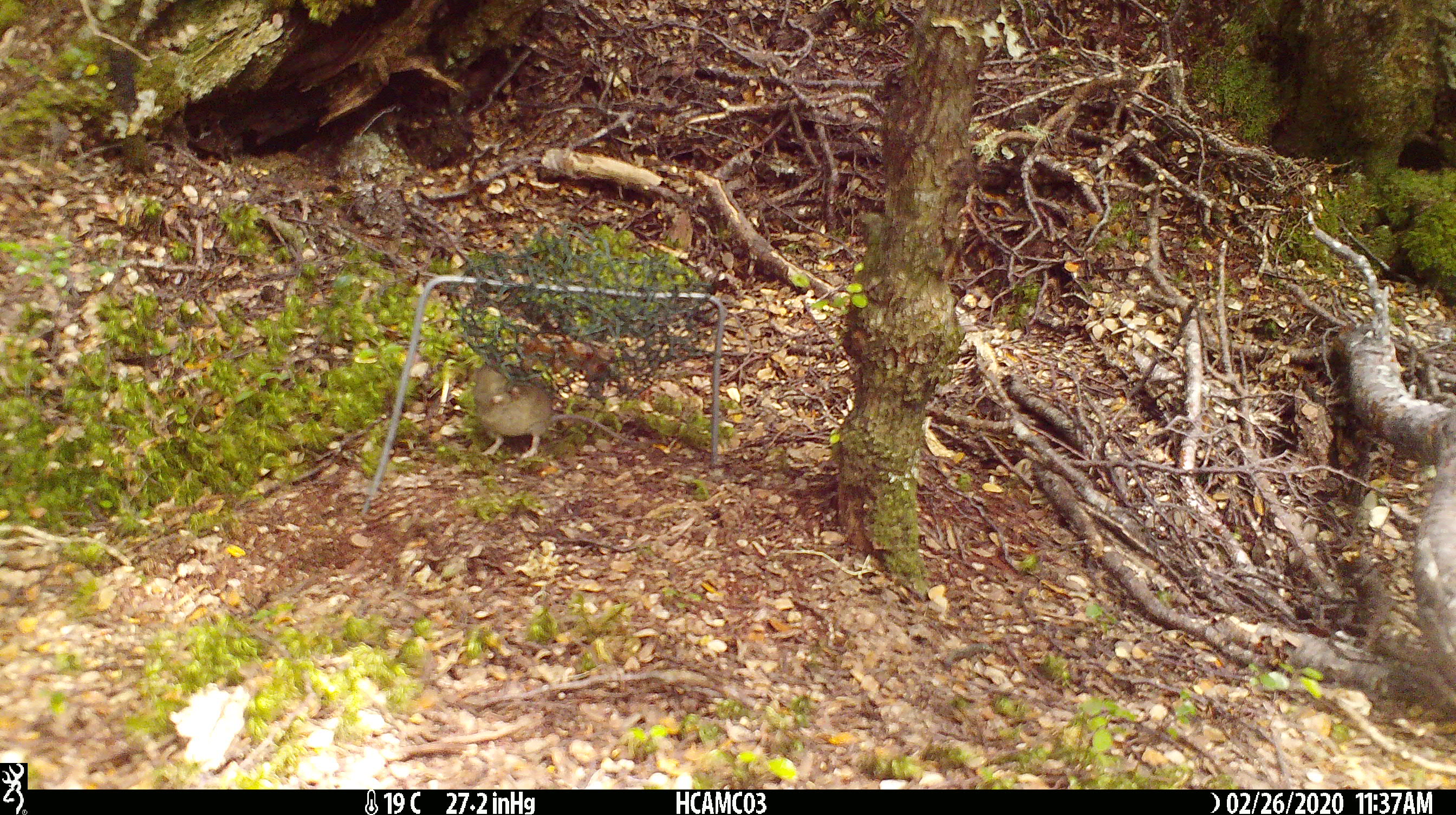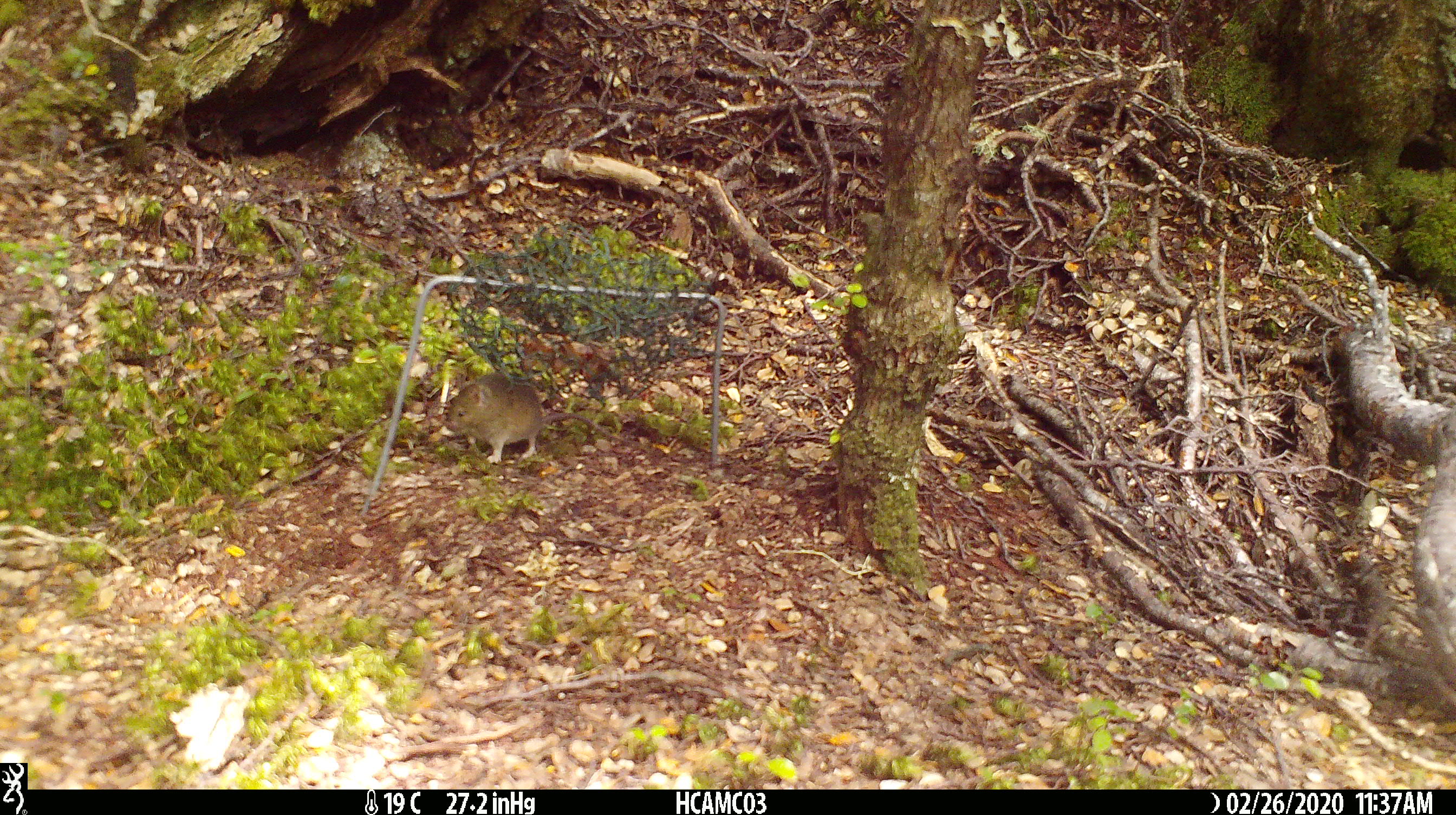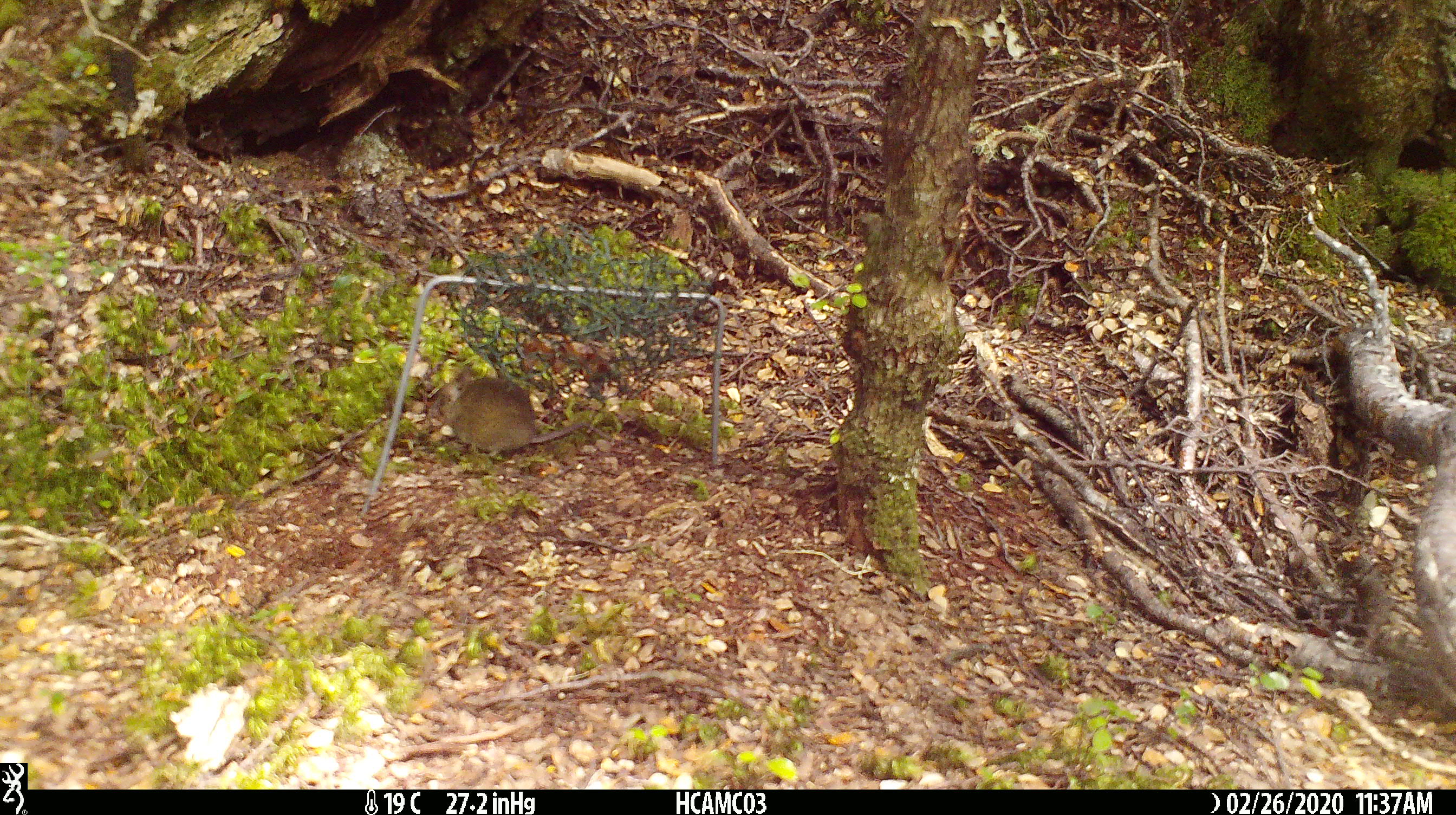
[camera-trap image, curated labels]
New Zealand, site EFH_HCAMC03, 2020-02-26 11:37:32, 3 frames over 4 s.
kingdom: Animalia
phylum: Chordata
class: Mammalia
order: Rodentia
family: Muridae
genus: Mus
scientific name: Mus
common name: mouse